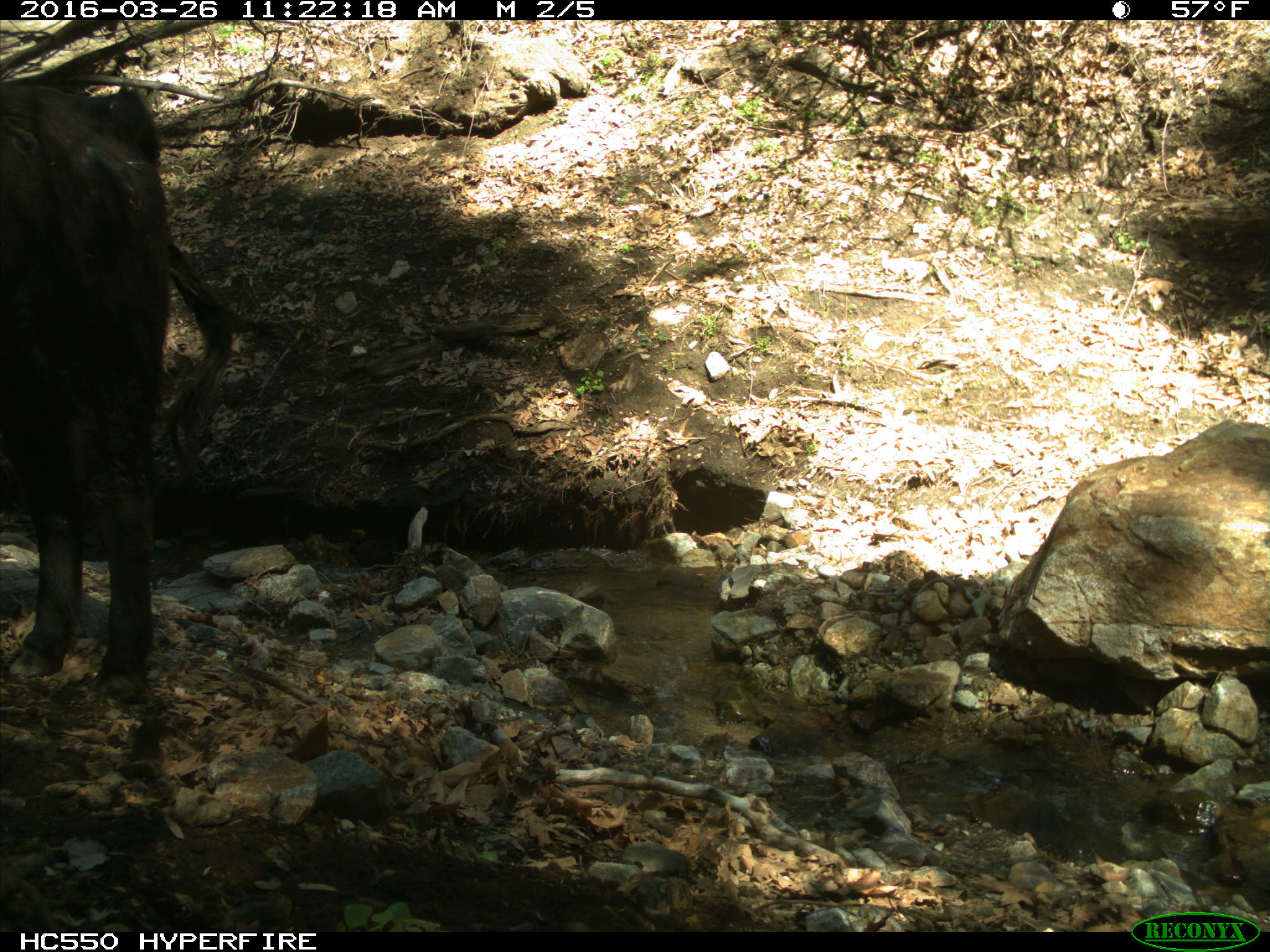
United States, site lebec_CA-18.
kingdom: Animalia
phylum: Chordata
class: Mammalia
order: Artiodactyla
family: Bovidae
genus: Bos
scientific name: Bos taurus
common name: domestic cow